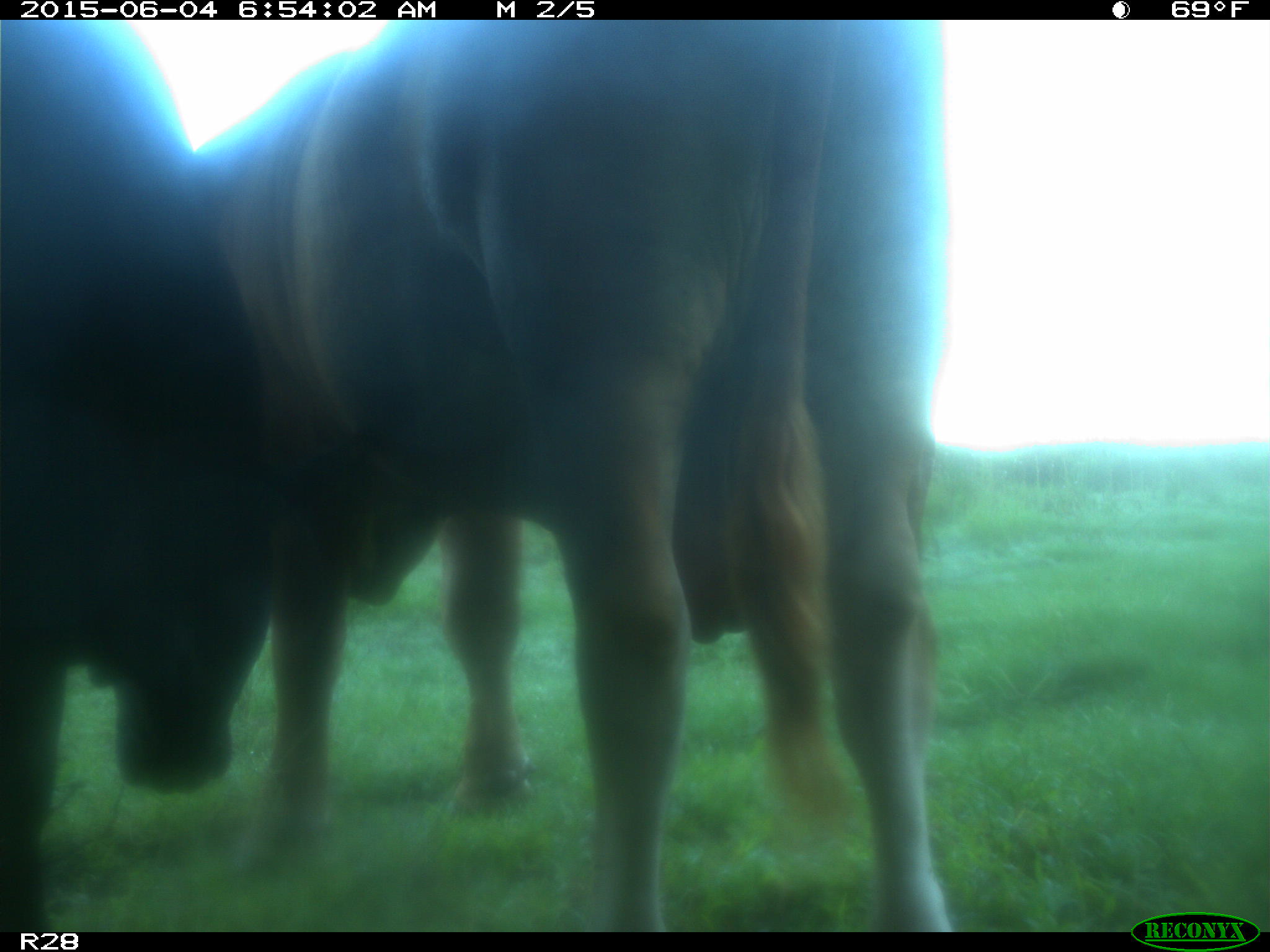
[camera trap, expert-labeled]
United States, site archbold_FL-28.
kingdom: Animalia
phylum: Chordata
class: Mammalia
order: Artiodactyla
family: Bovidae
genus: Bos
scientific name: Bos taurus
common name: domestic cow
Bos taurus (domestic cow).